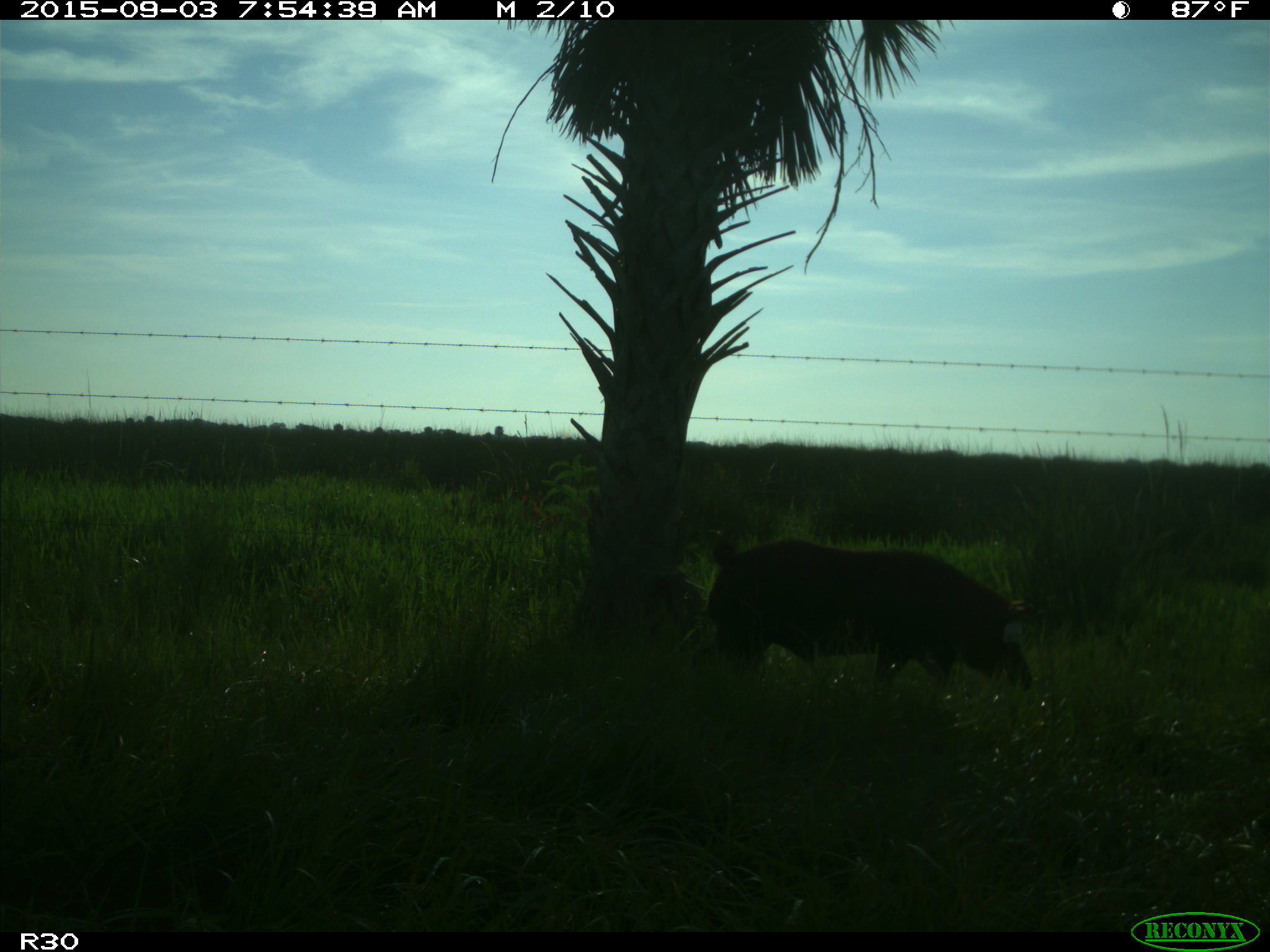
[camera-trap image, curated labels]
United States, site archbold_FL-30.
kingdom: Animalia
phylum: Chordata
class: Mammalia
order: Artiodactyla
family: Suidae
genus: Sus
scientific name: Sus scrofa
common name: wild boar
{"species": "Sus scrofa (wild boar)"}